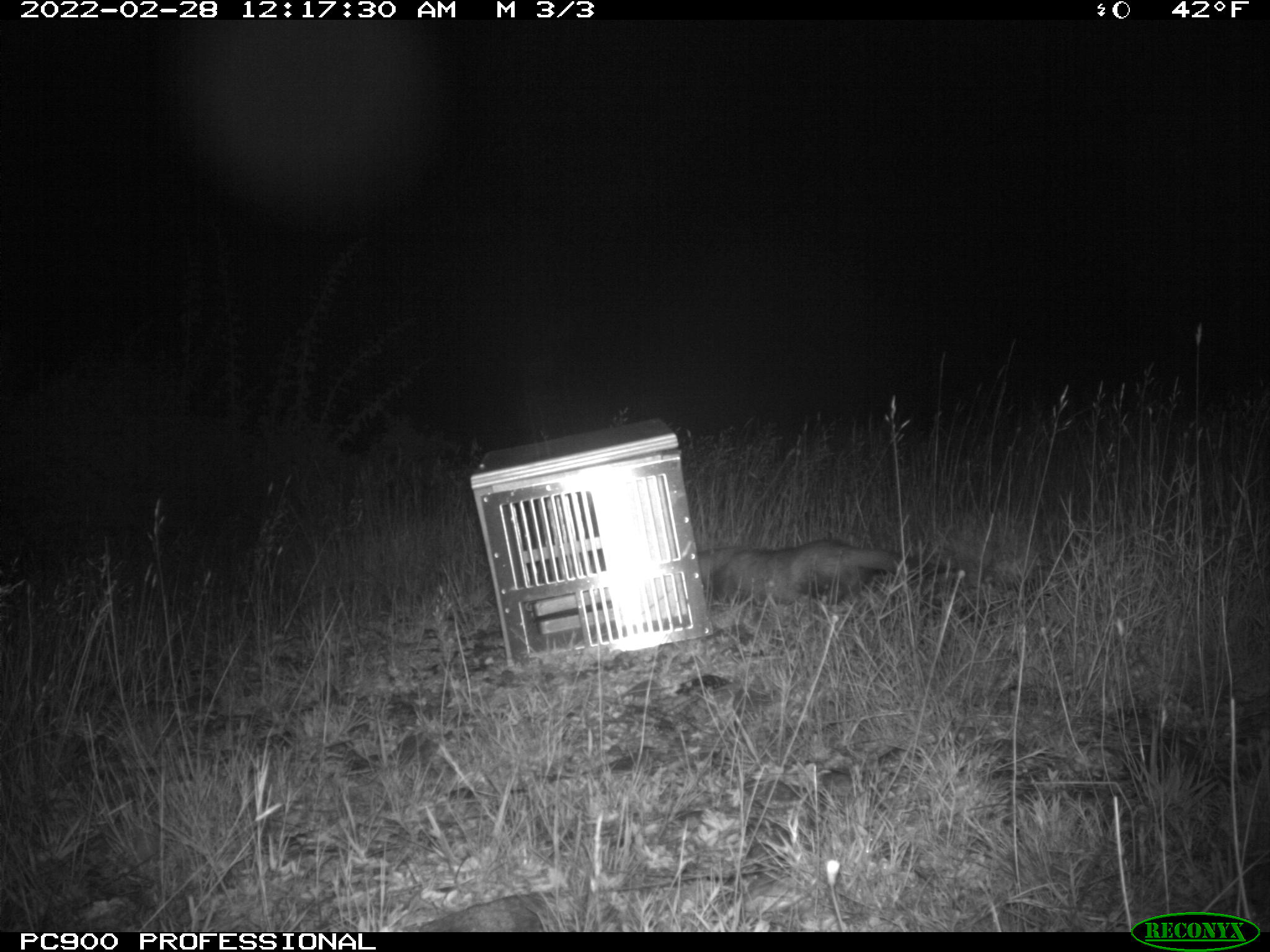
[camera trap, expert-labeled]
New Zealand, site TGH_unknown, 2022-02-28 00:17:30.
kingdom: Animalia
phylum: Chordata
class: Mammalia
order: Carnivora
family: Mustelidae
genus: Mustela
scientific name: Mustela furo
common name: ferret